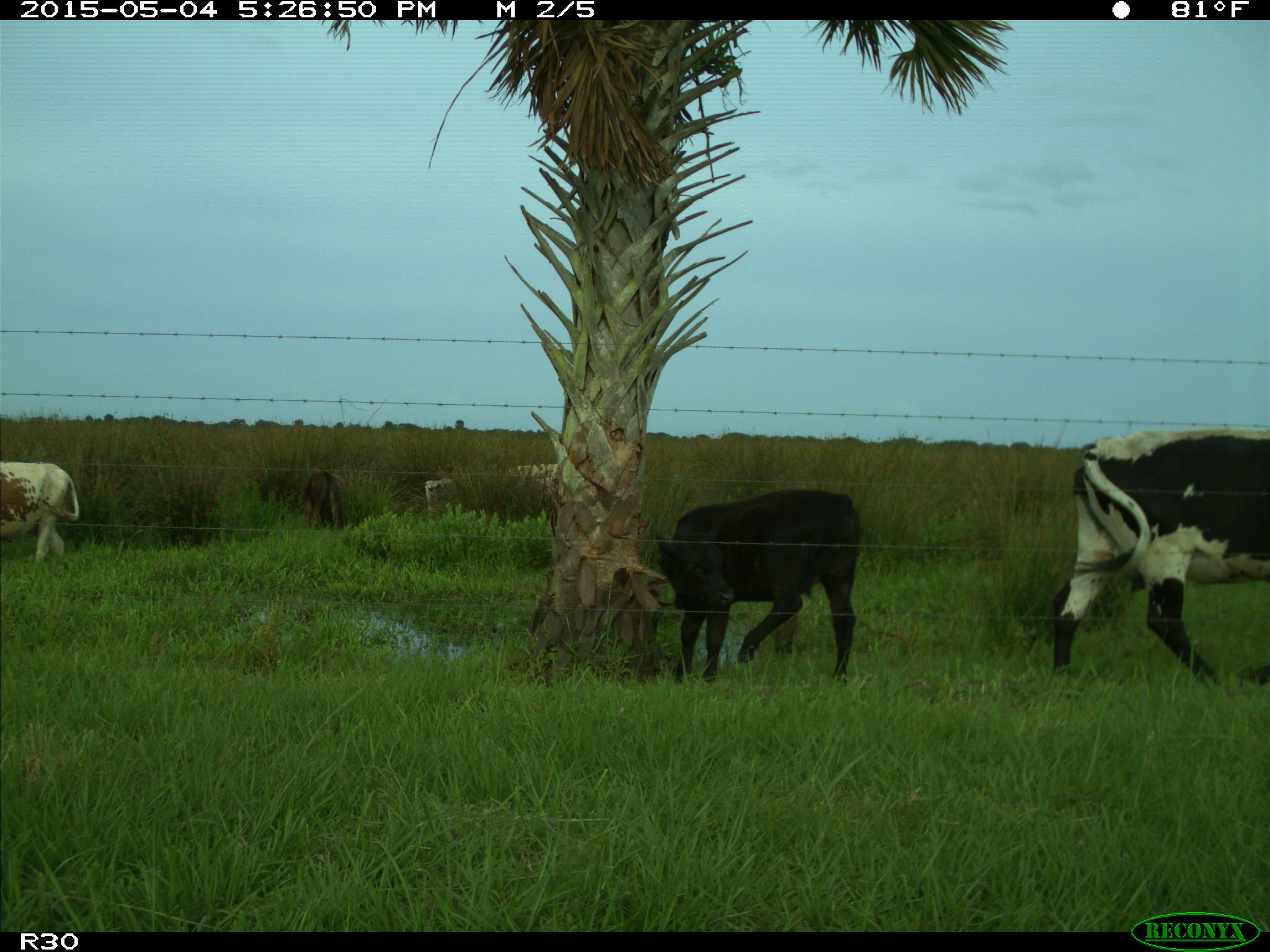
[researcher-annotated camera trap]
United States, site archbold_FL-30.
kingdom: Animalia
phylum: Chordata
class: Mammalia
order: Artiodactyla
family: Bovidae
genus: Bos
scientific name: Bos taurus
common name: domestic cow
Bos taurus (domestic cow).